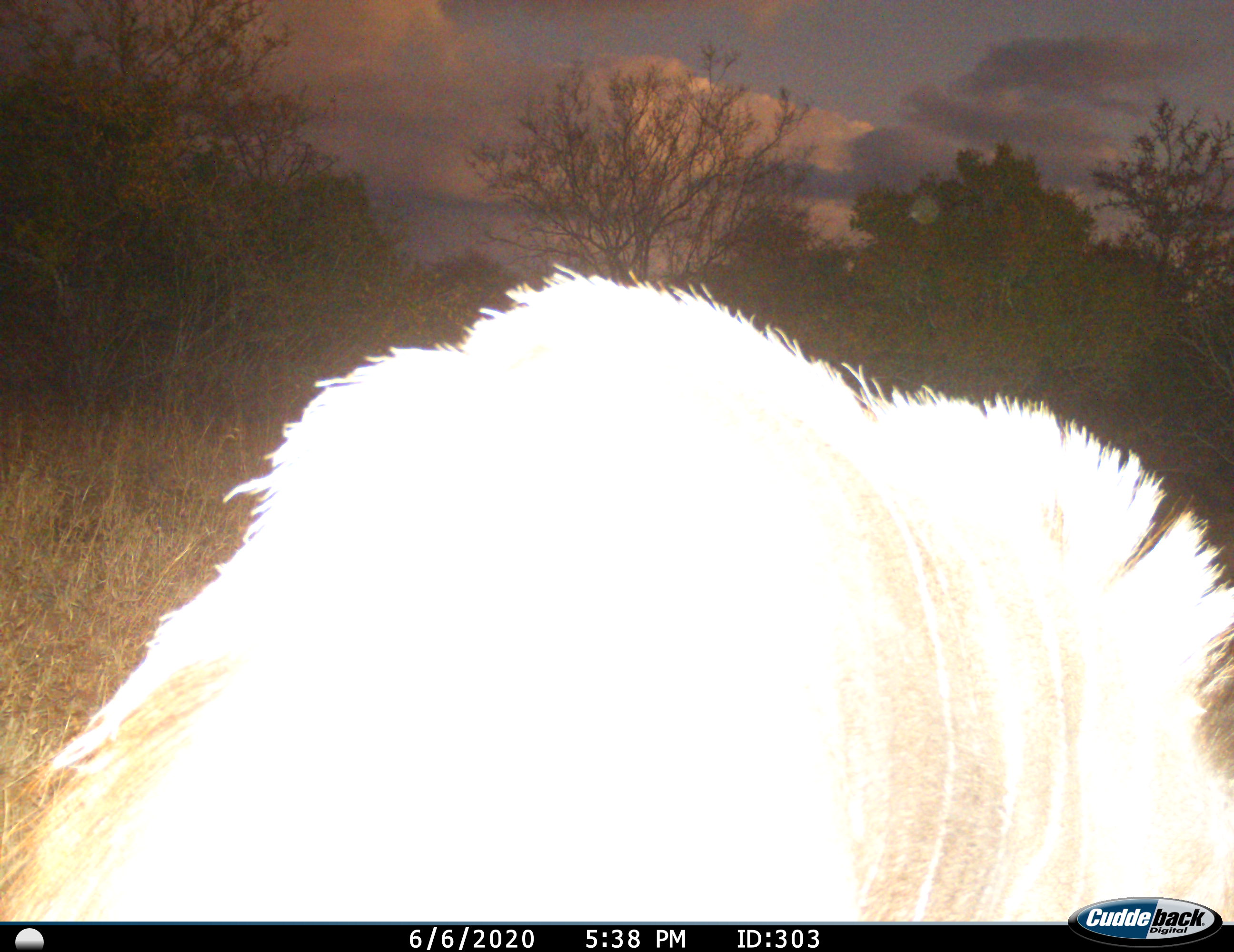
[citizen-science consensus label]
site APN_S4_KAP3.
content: unidentified animal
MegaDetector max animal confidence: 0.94